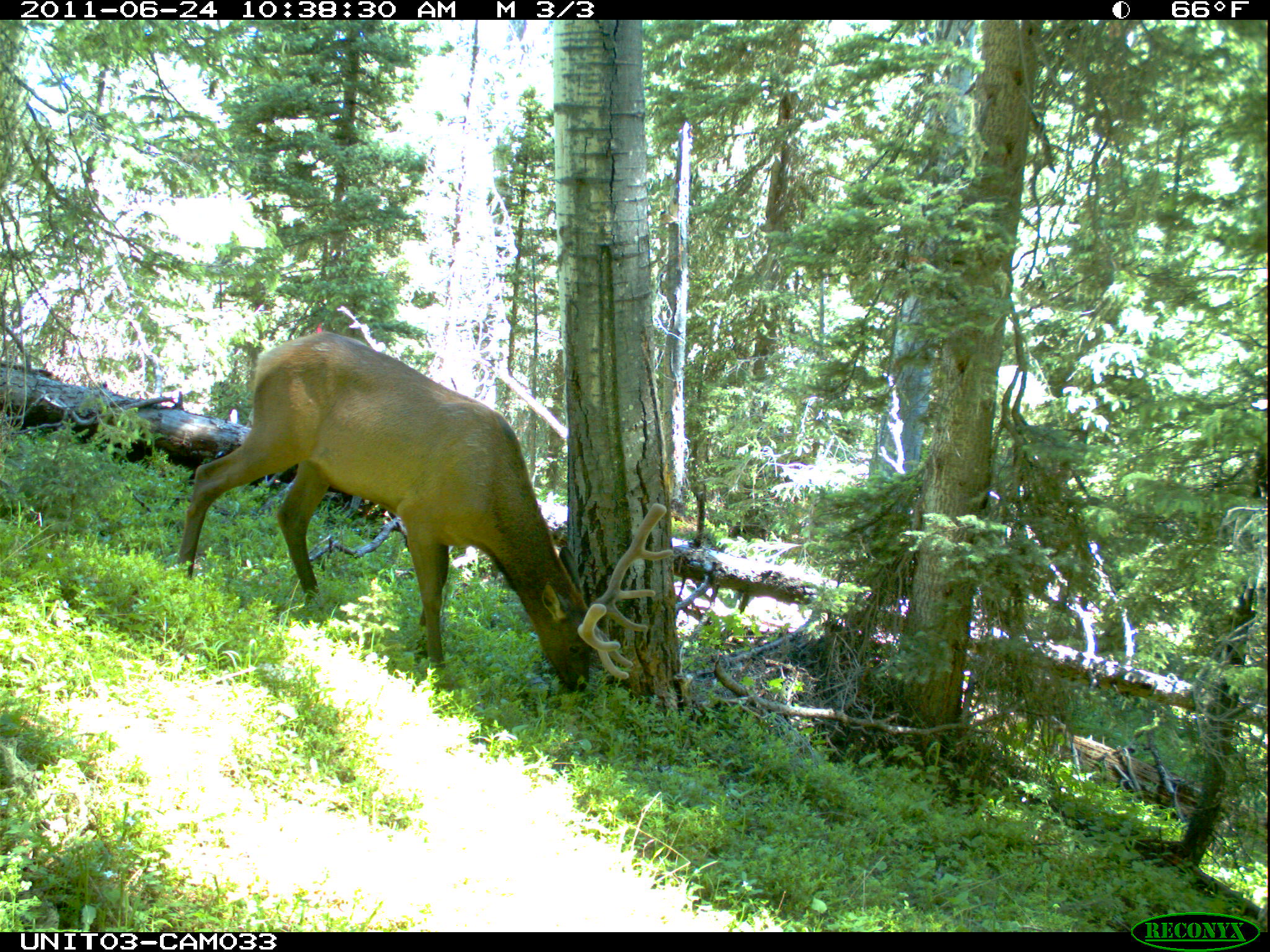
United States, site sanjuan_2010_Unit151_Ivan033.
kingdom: Animalia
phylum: Chordata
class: Mammalia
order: Artiodactyla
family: Cervidae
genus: Cervus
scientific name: Cervus elaphus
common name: red deer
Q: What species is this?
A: Cervus elaphus (red deer).